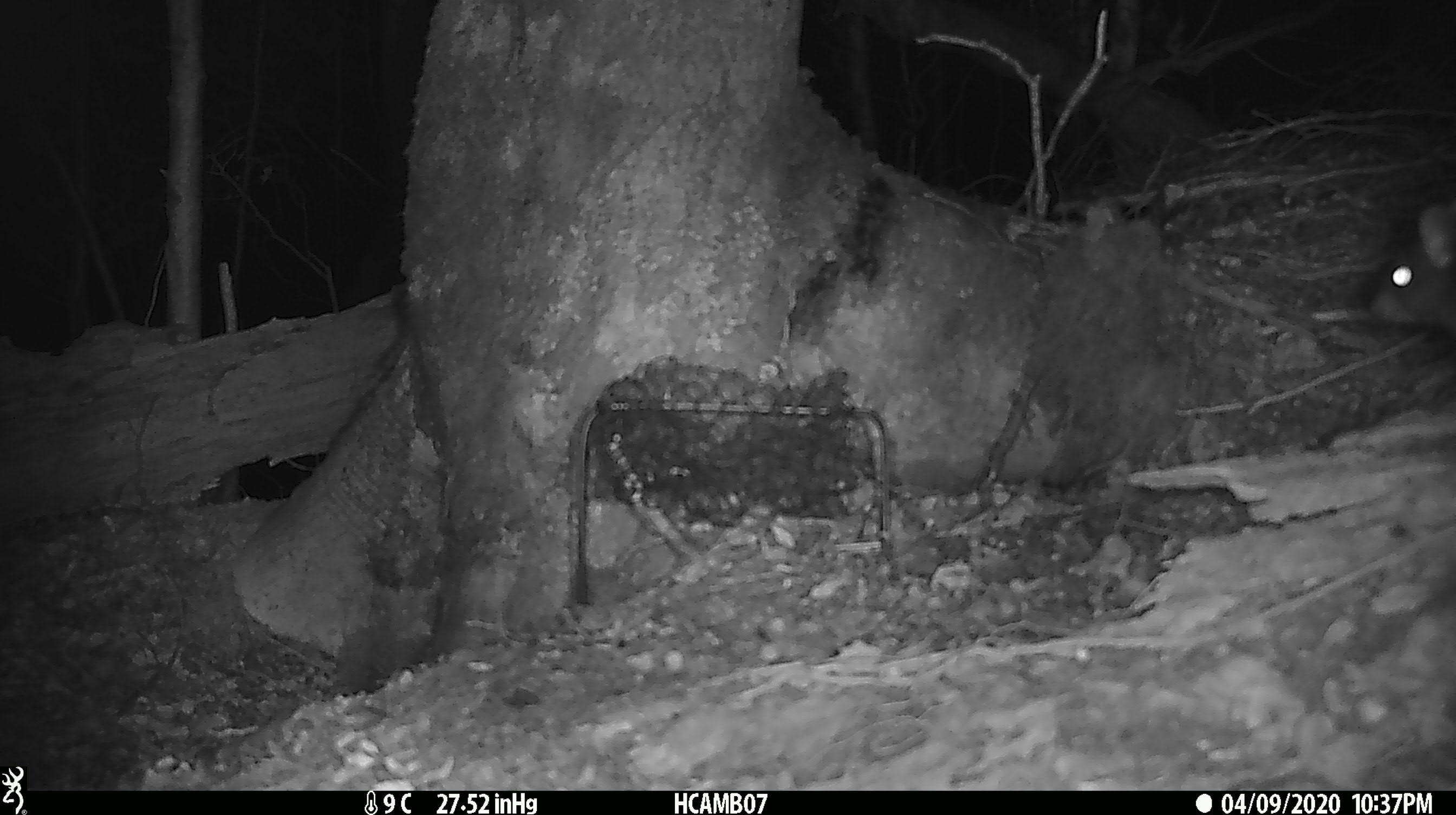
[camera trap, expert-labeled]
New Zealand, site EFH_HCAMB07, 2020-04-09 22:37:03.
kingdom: Animalia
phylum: Chordata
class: Mammalia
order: Diprotodontia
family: Phalangeridae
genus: Trichosurus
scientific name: Trichosurus vulpecula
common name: common brushtail possum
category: possum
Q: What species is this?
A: Possum (common brushtail possum) (Trichosurus vulpecula).